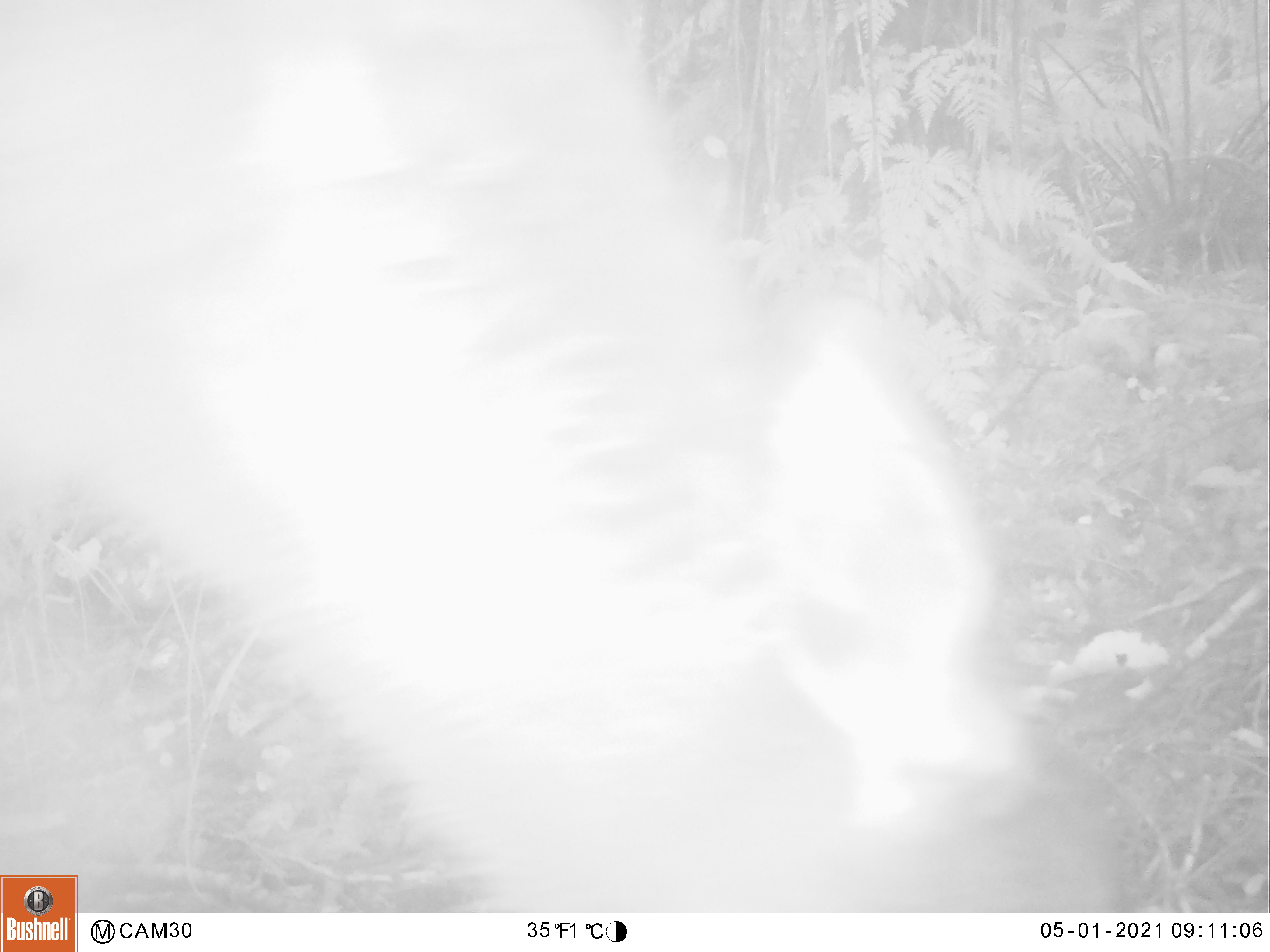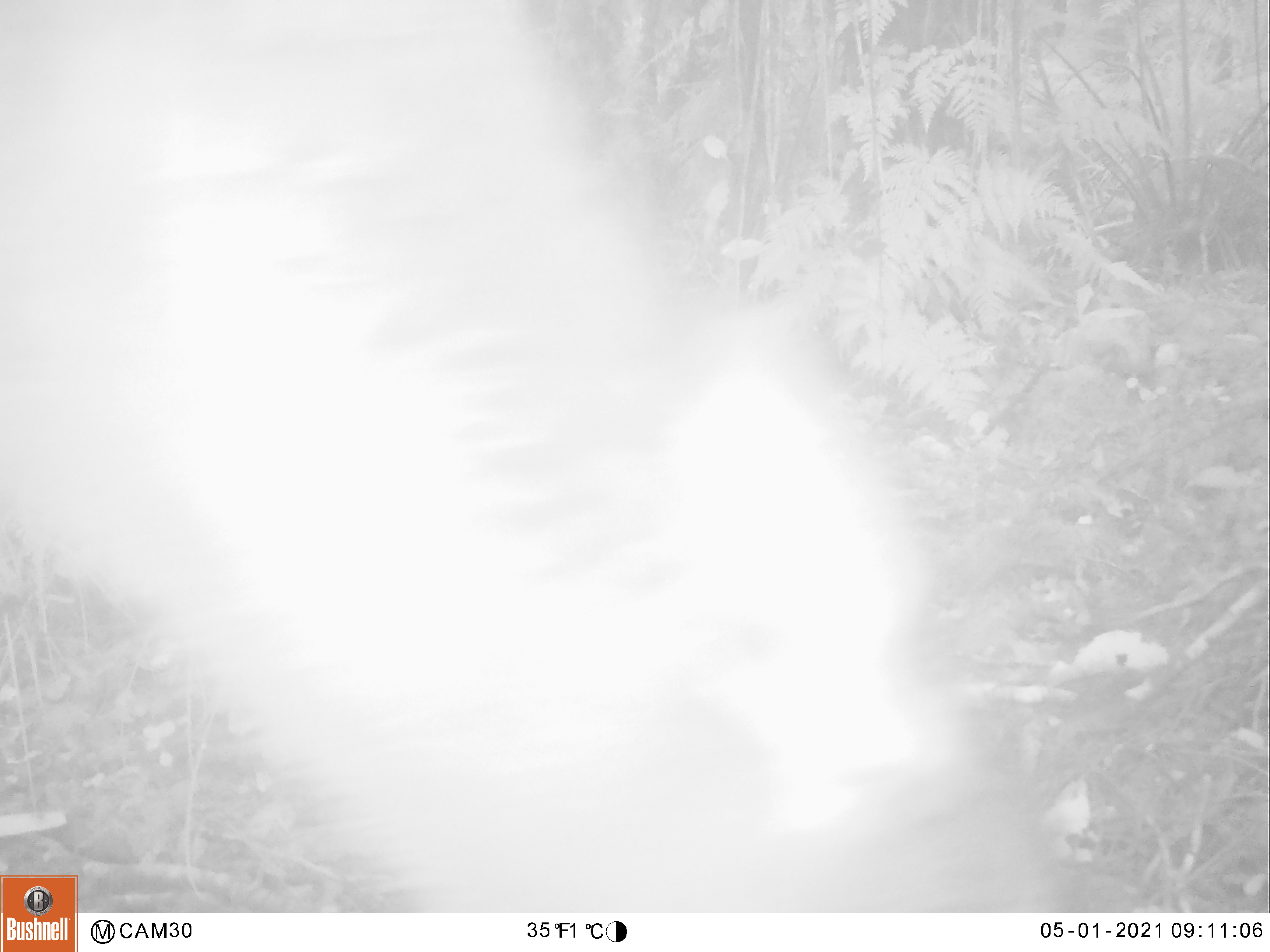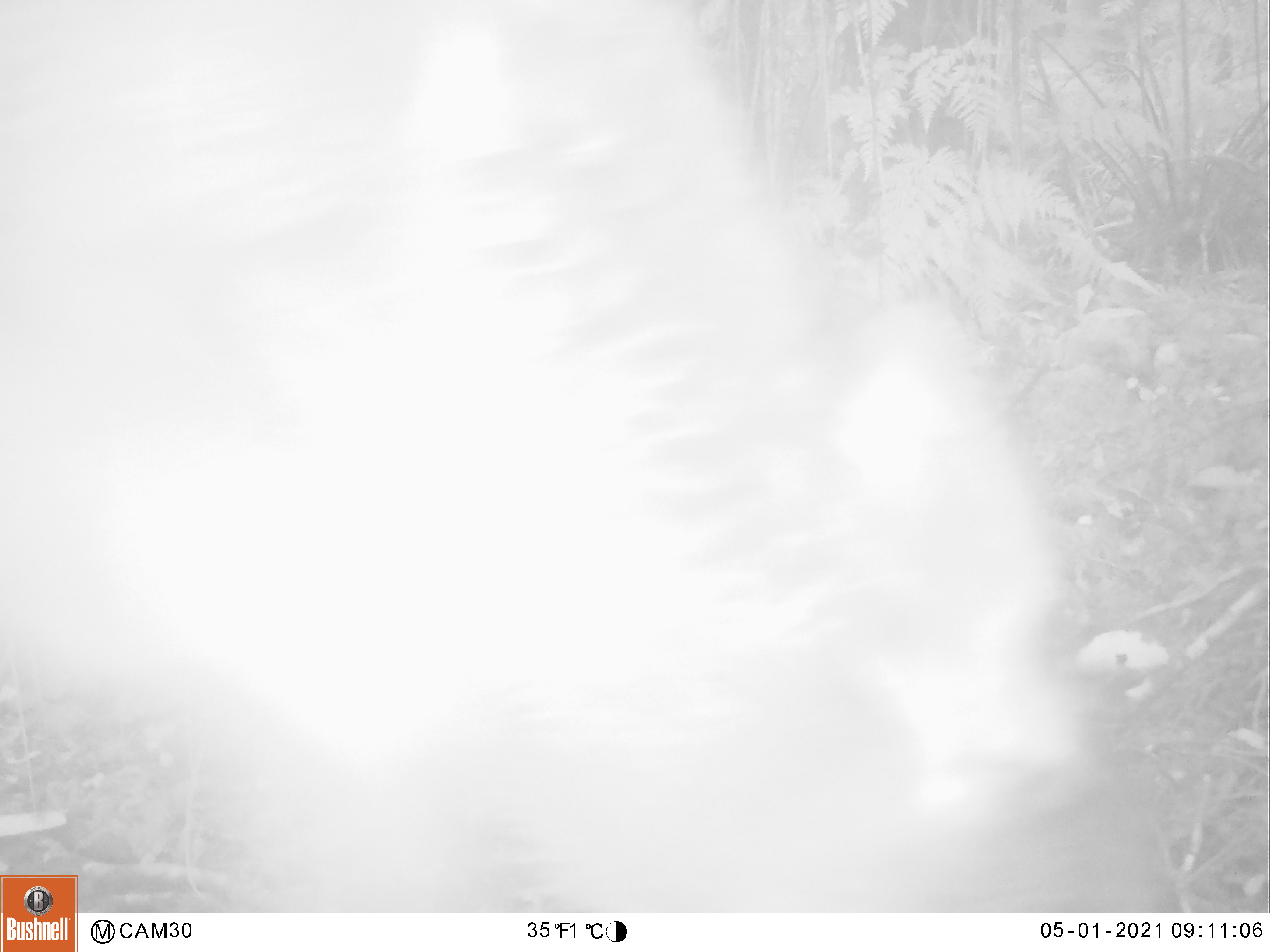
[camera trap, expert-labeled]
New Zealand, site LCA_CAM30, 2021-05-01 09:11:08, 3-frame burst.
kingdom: Animalia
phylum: Chordata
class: Mammalia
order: Artiodactyla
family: Cervidae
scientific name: Cervidae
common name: deer